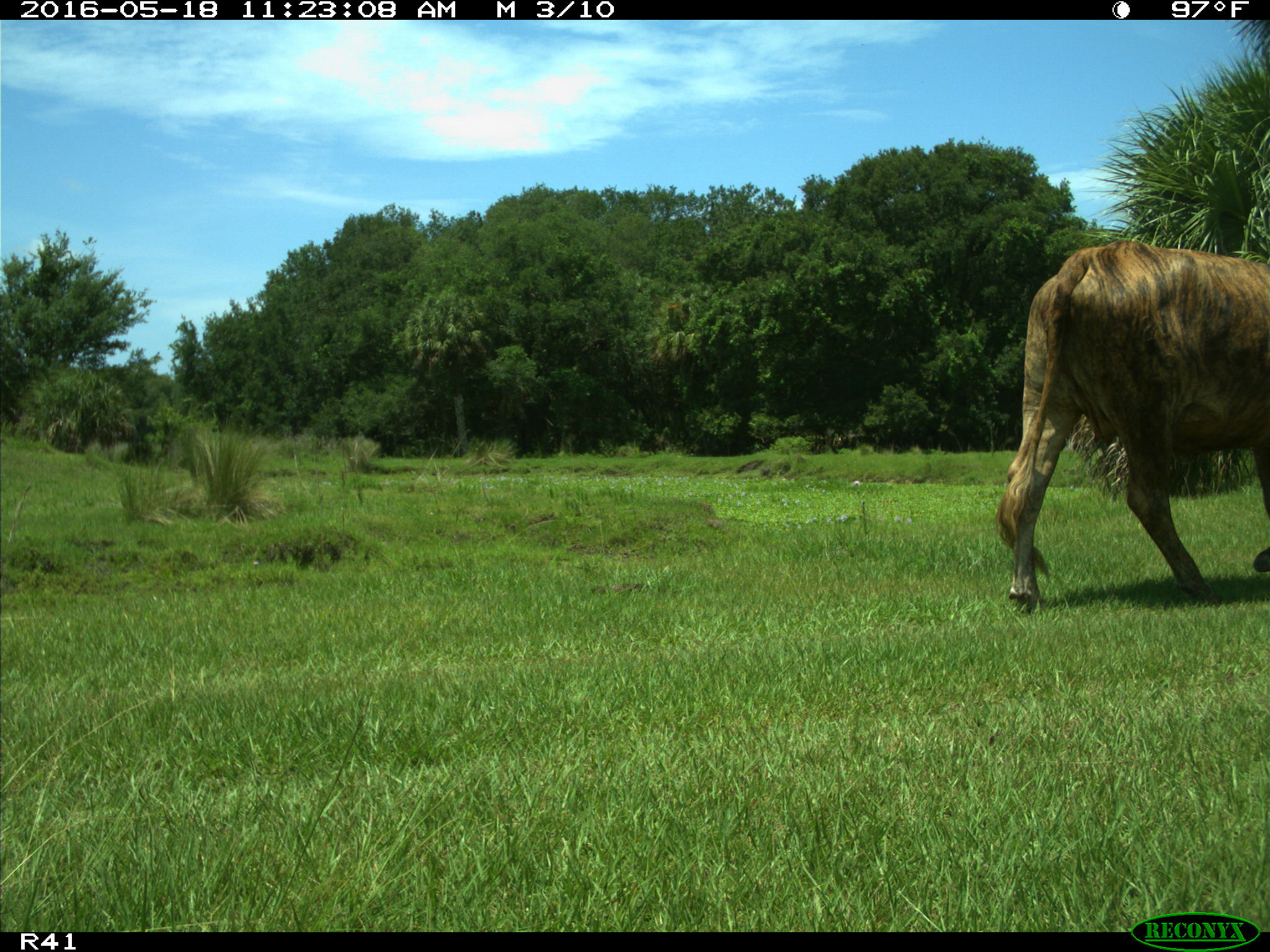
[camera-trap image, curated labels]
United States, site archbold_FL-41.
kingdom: Animalia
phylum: Chordata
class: Mammalia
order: Artiodactyla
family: Bovidae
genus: Bos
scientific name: Bos taurus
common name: domestic cow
Bos taurus (domestic cow).